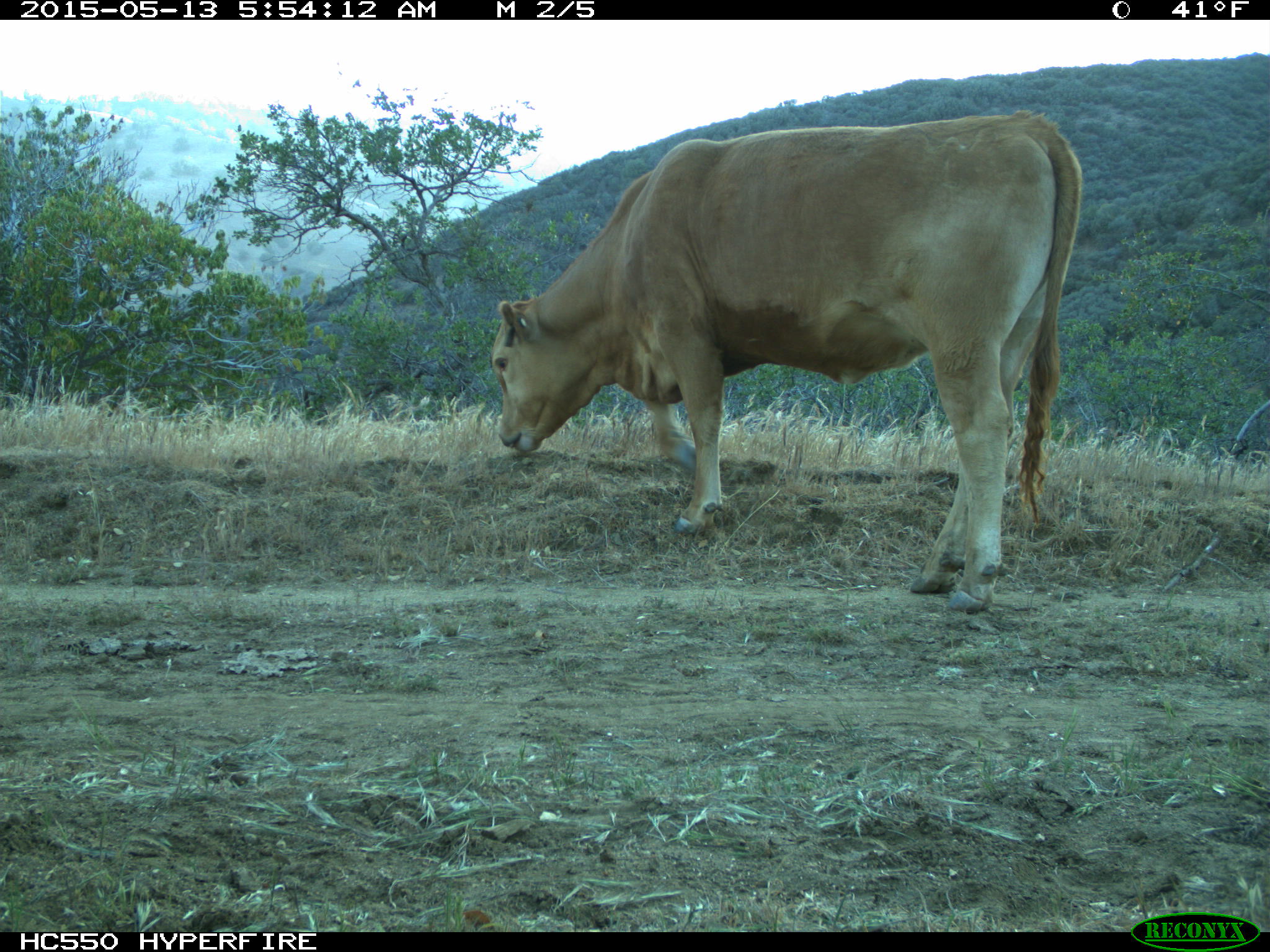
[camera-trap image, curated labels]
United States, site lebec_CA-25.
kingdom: Animalia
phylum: Chordata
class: Mammalia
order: Artiodactyla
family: Bovidae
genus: Bos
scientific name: Bos taurus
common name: domestic cow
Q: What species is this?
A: Bos taurus (domestic cow).